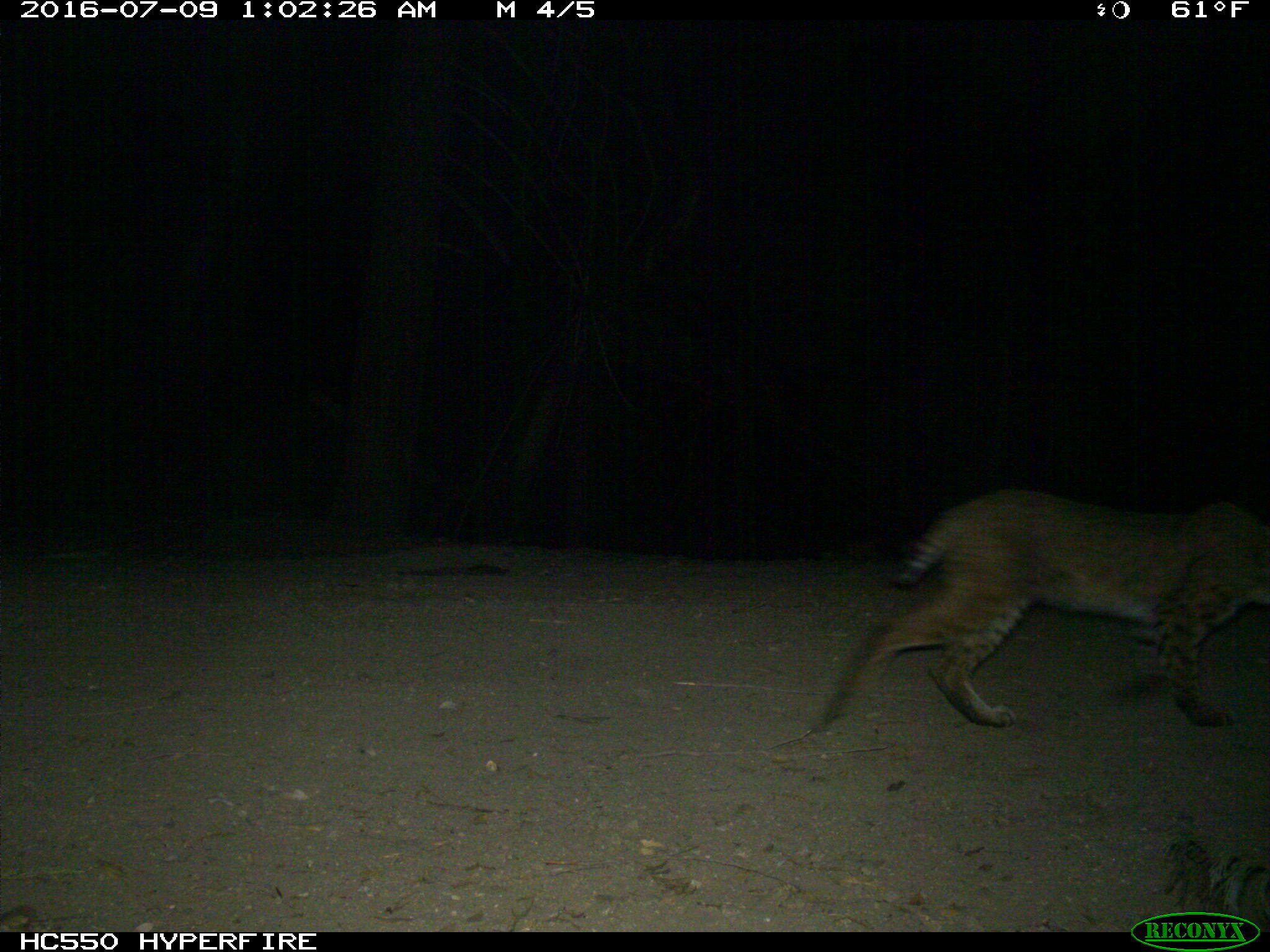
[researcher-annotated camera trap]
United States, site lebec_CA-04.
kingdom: Animalia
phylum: Chordata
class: Mammalia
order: Carnivora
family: Felidae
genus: Lynx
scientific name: Lynx rufus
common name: bobcat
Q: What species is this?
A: Lynx rufus (bobcat).